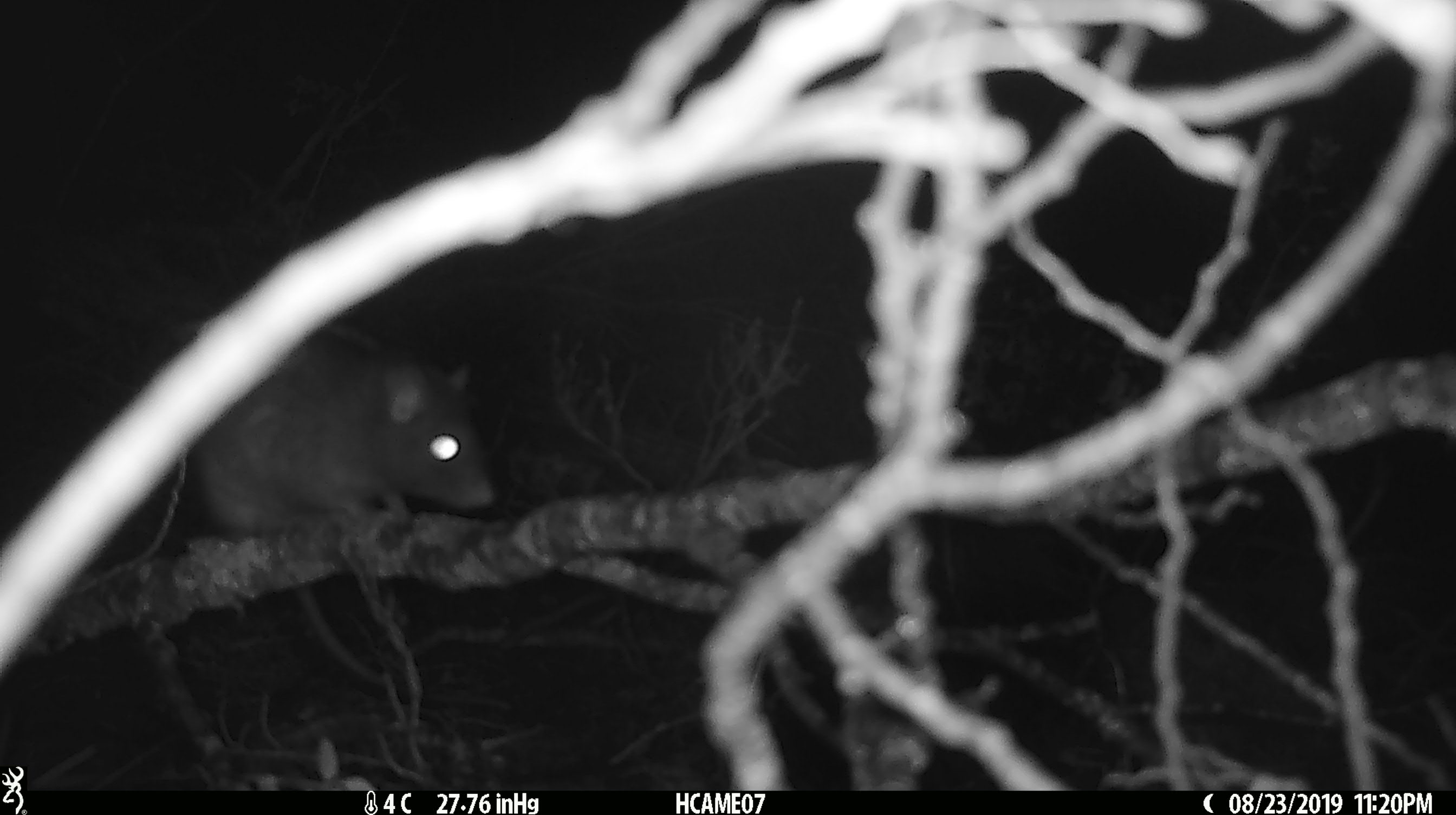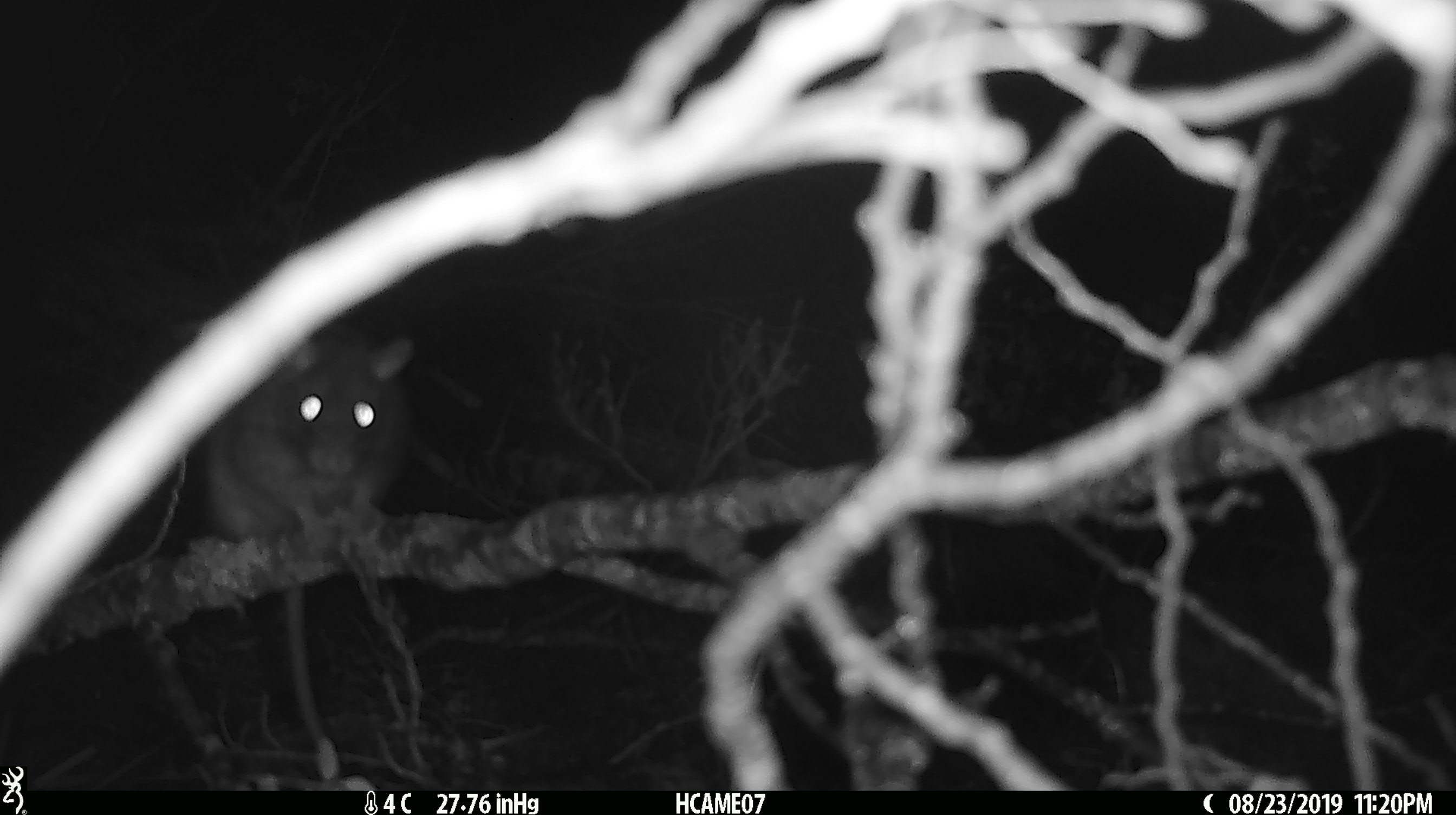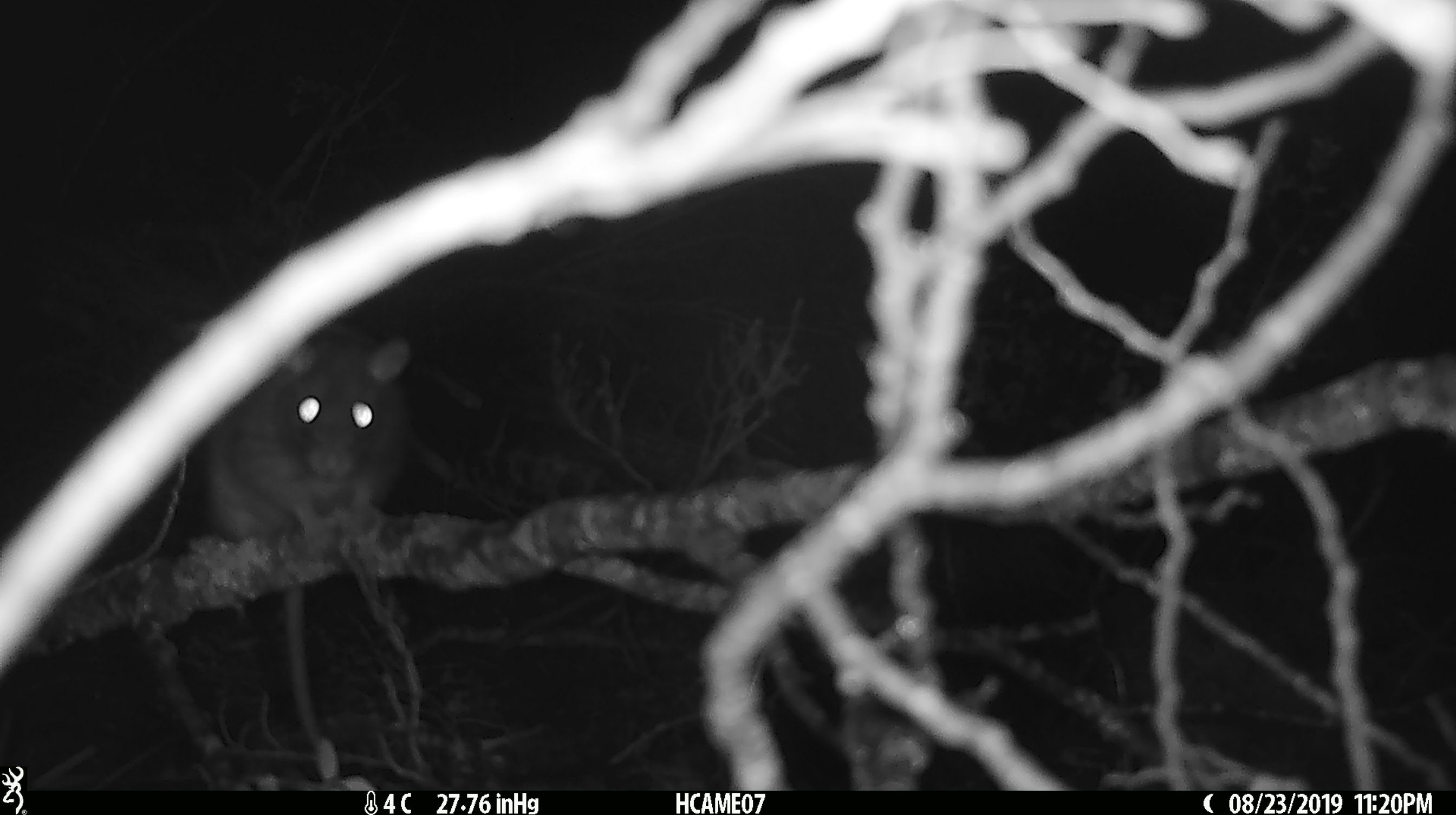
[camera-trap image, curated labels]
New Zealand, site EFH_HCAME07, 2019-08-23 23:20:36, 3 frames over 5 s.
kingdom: Animalia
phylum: Chordata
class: Mammalia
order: Rodentia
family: Muridae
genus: Rattus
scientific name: Rattus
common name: rat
Rat (Rattus).